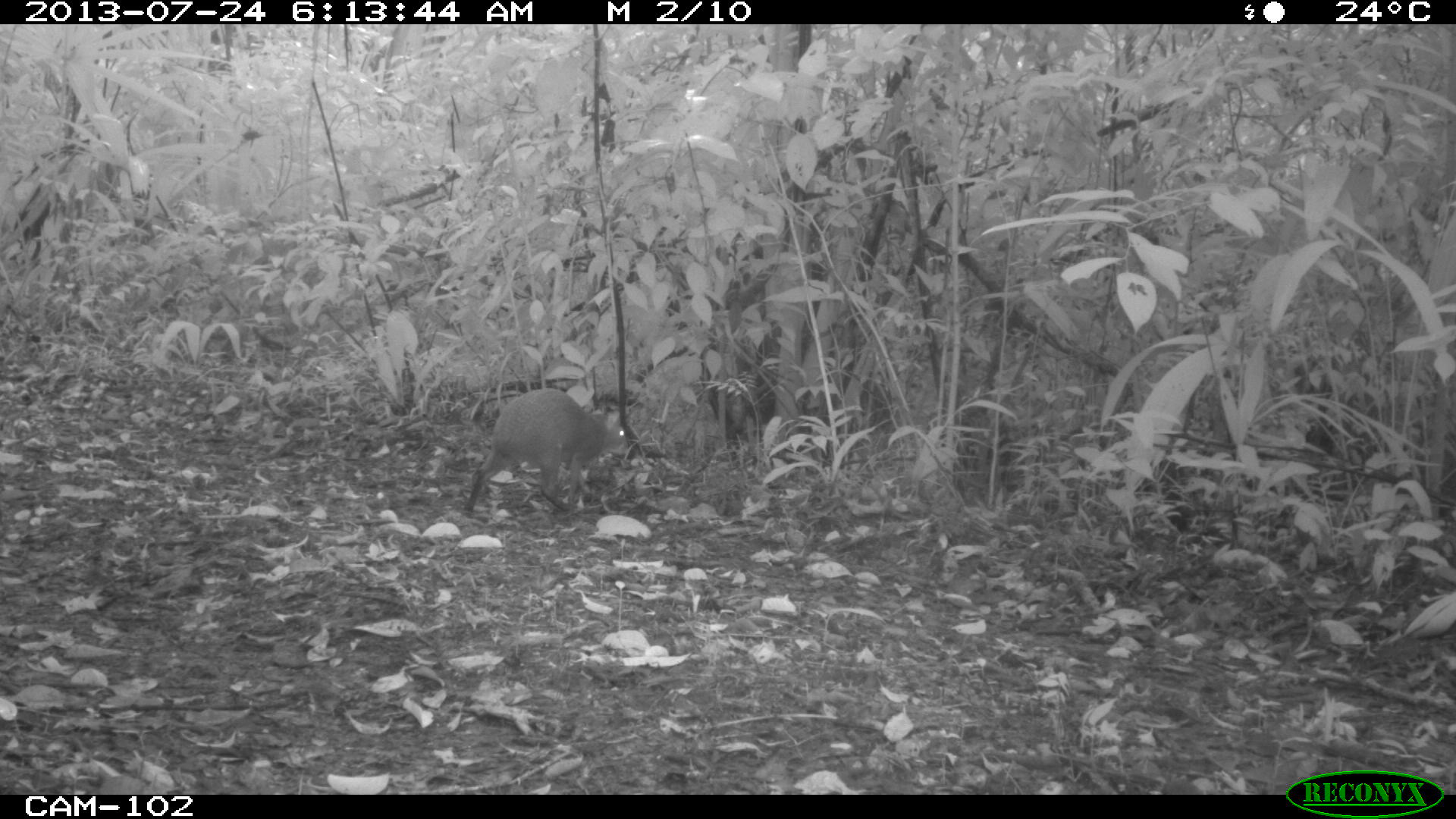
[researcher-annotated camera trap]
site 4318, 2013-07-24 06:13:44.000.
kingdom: Animalia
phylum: Chordata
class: Mammalia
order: Rodentia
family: Dasyproctidae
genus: Dasyprocta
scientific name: Dasyprocta punctata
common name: central american agouti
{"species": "Dasyprocta punctata (central american agouti)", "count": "1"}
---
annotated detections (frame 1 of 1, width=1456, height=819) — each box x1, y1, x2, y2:
dasyprocta punctata: 463, 387, 627, 512